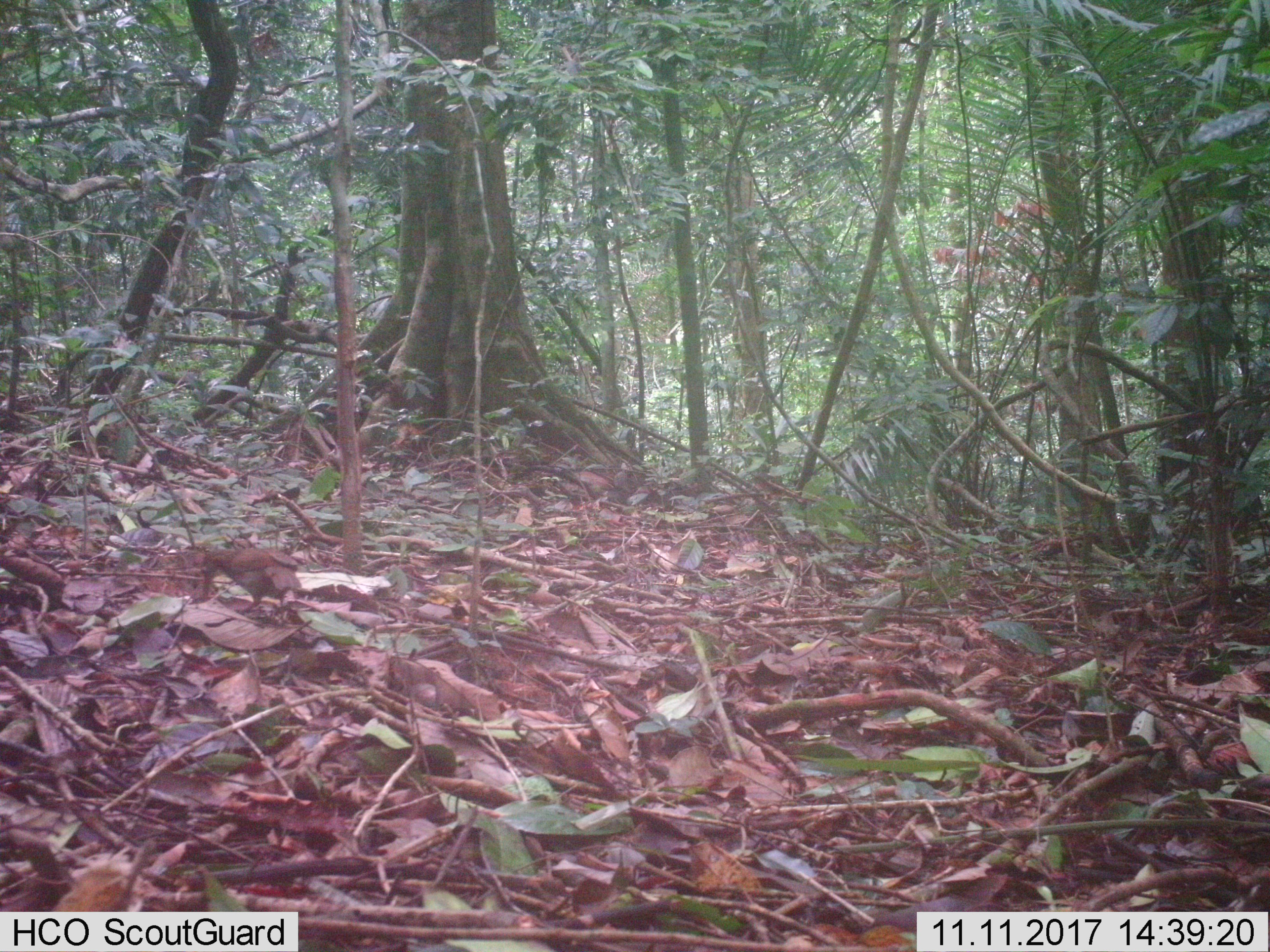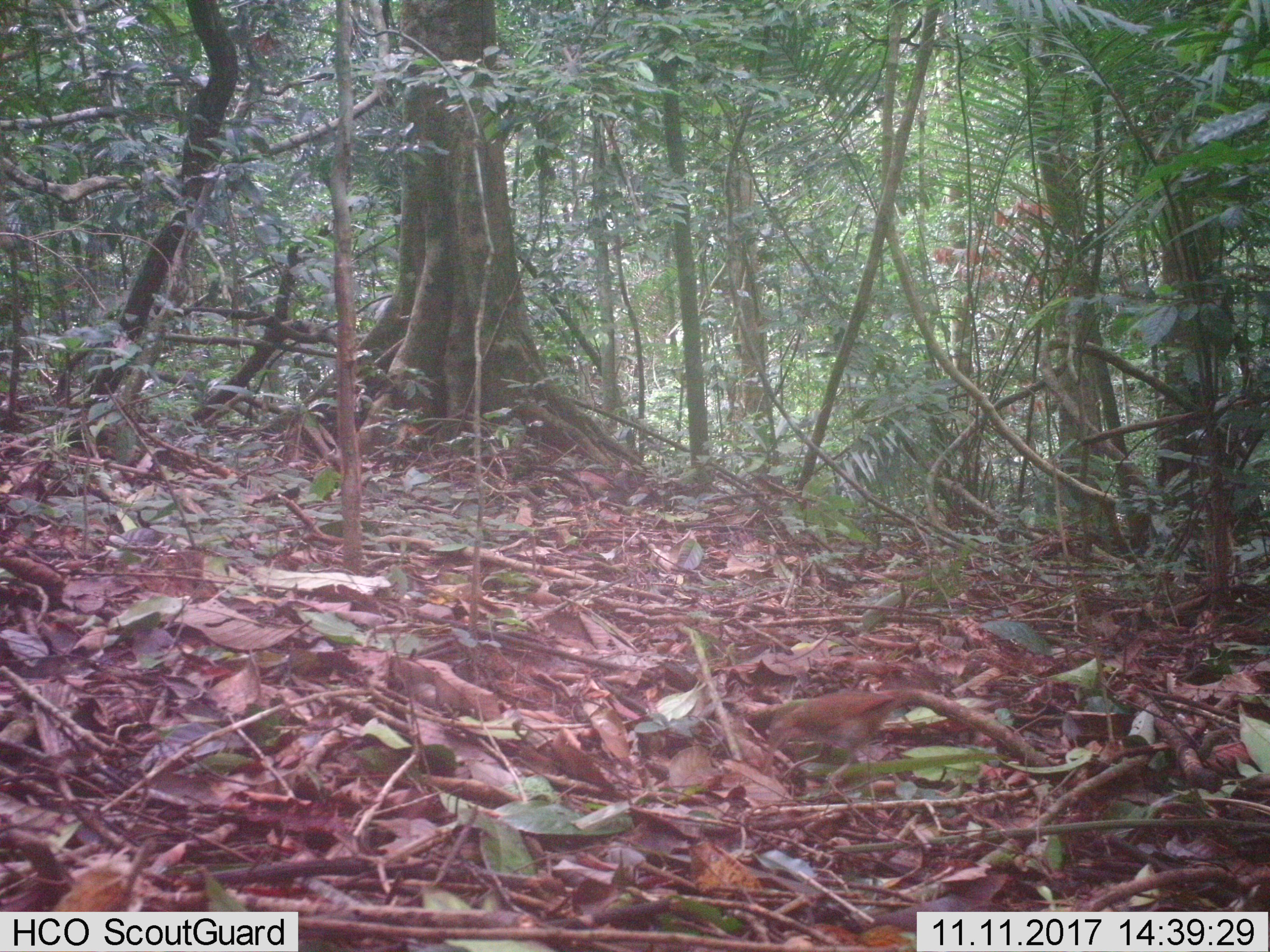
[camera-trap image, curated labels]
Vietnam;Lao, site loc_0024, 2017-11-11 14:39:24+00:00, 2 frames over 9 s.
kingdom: Animalia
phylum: Chordata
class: Aves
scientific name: Aves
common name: bird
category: unidentified bird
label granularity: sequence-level